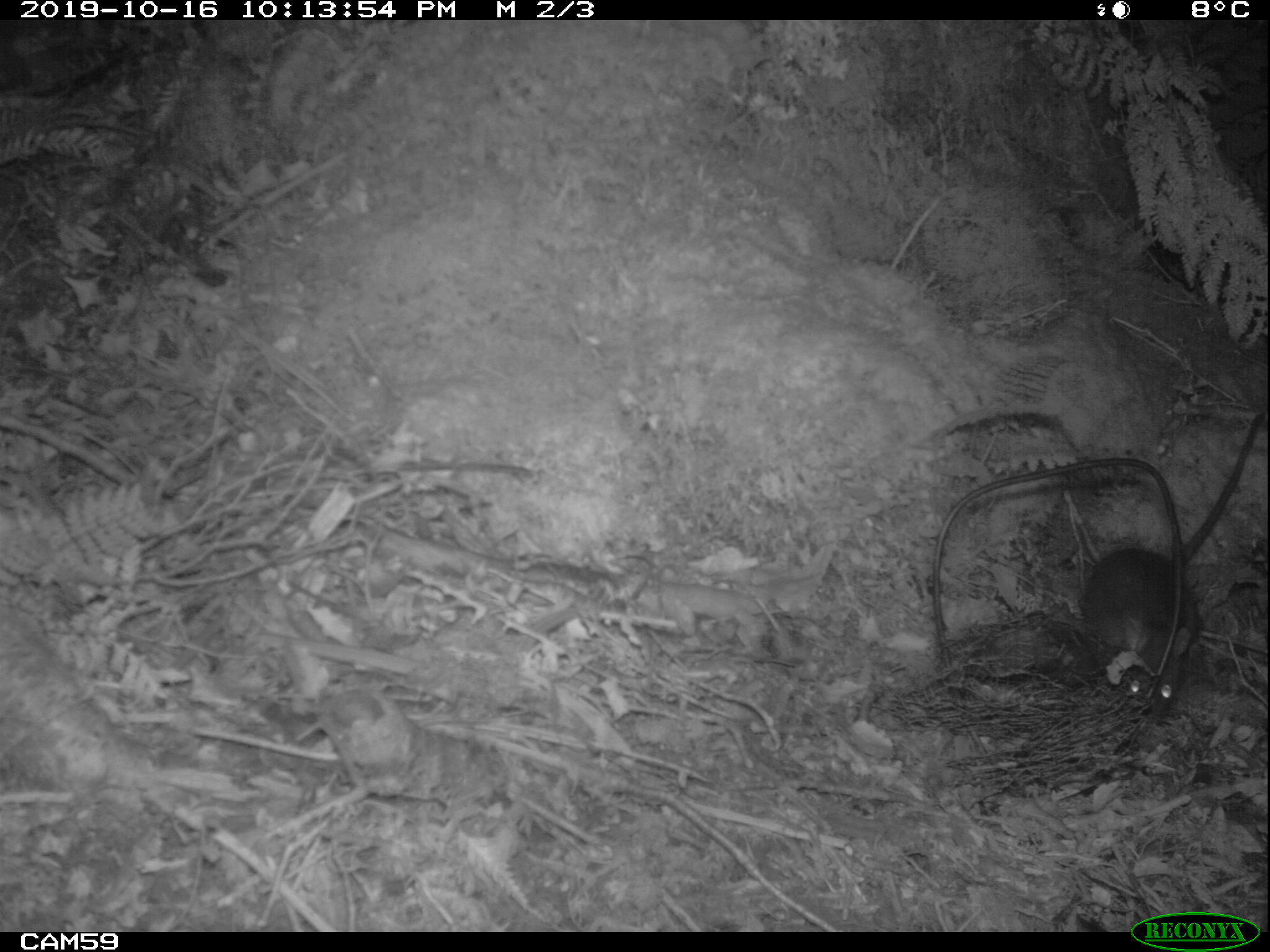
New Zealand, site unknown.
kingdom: Animalia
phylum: Chordata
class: Mammalia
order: Rodentia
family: Muridae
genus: Rattus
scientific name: Rattus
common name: rat